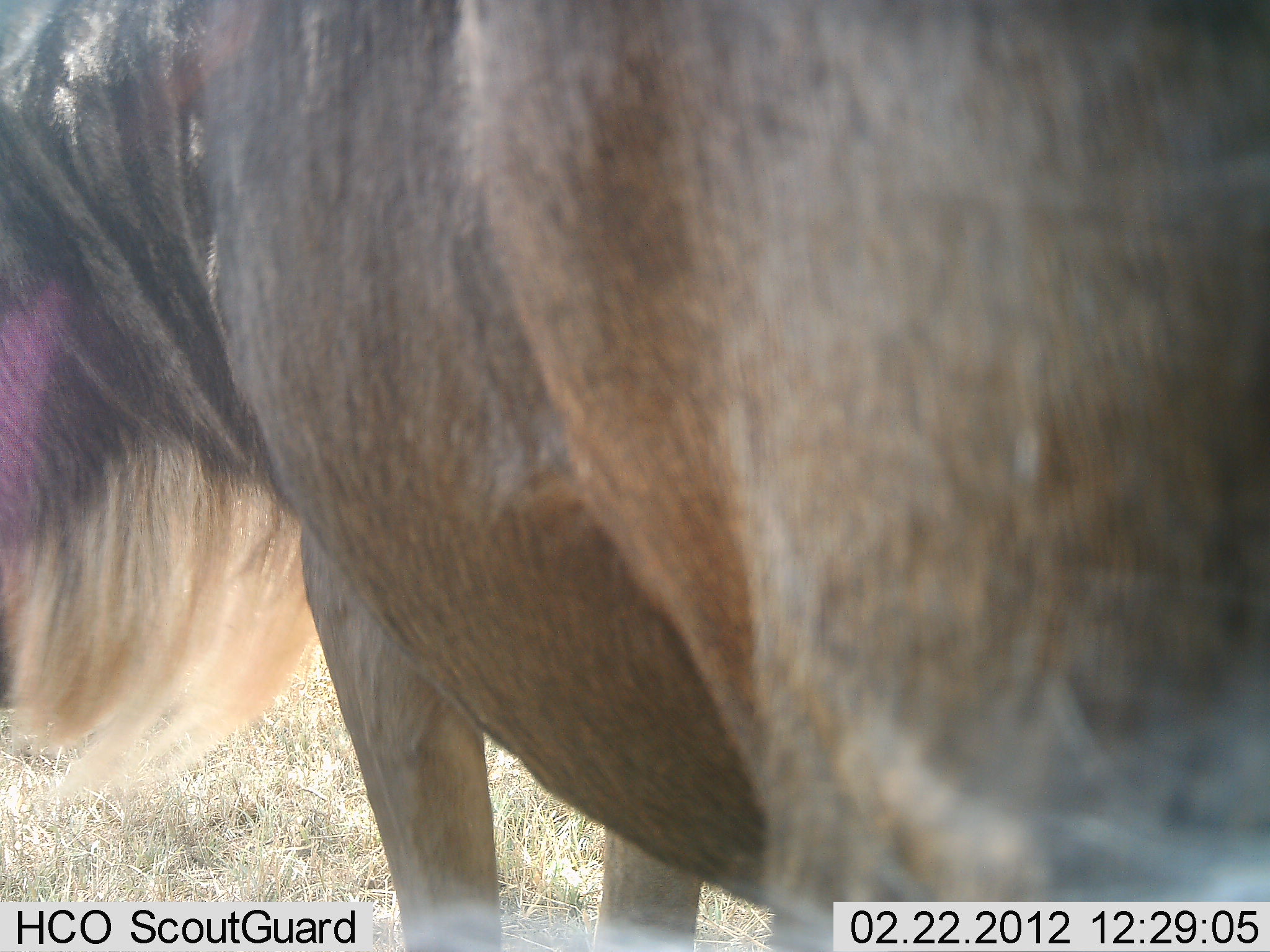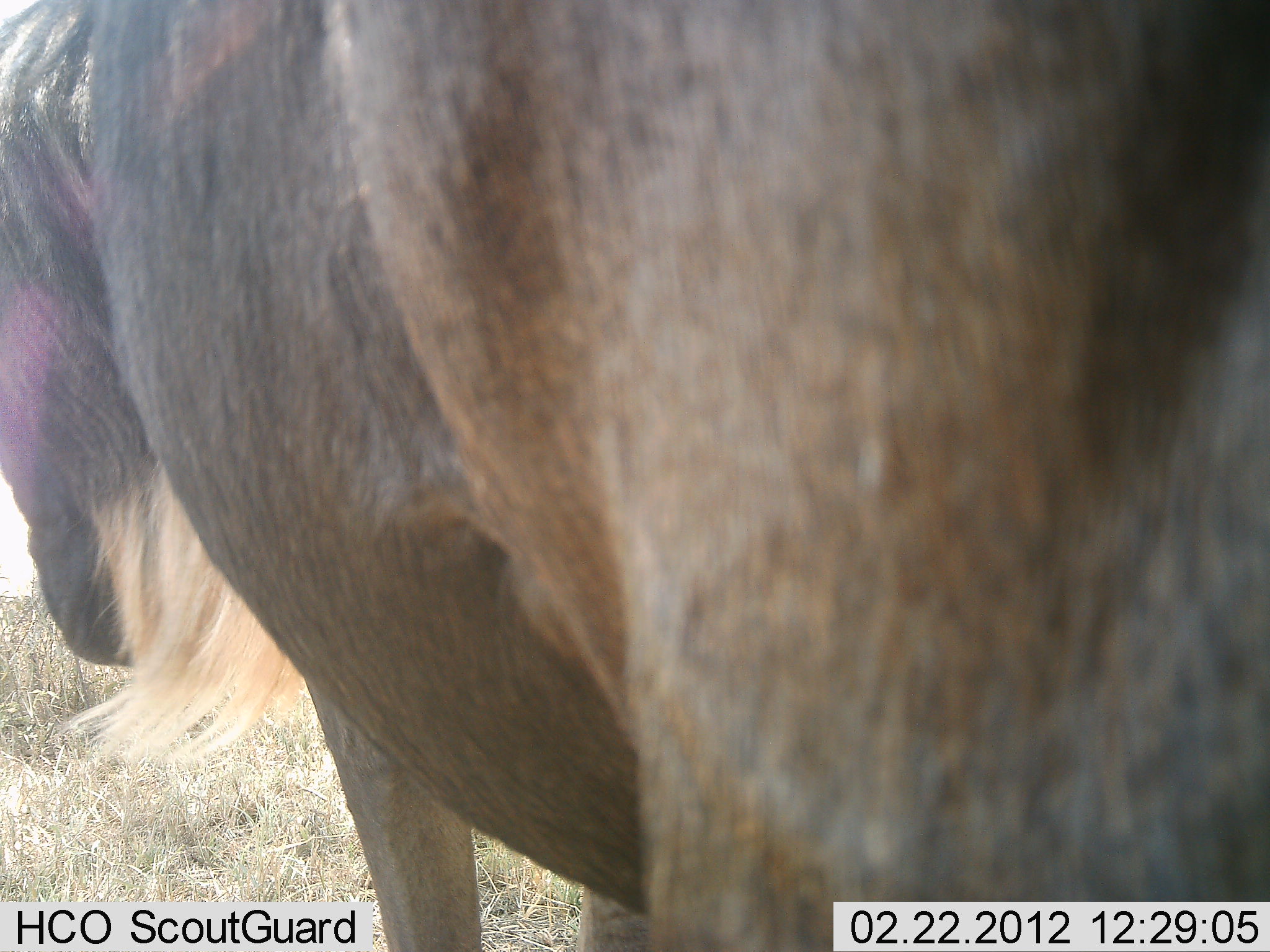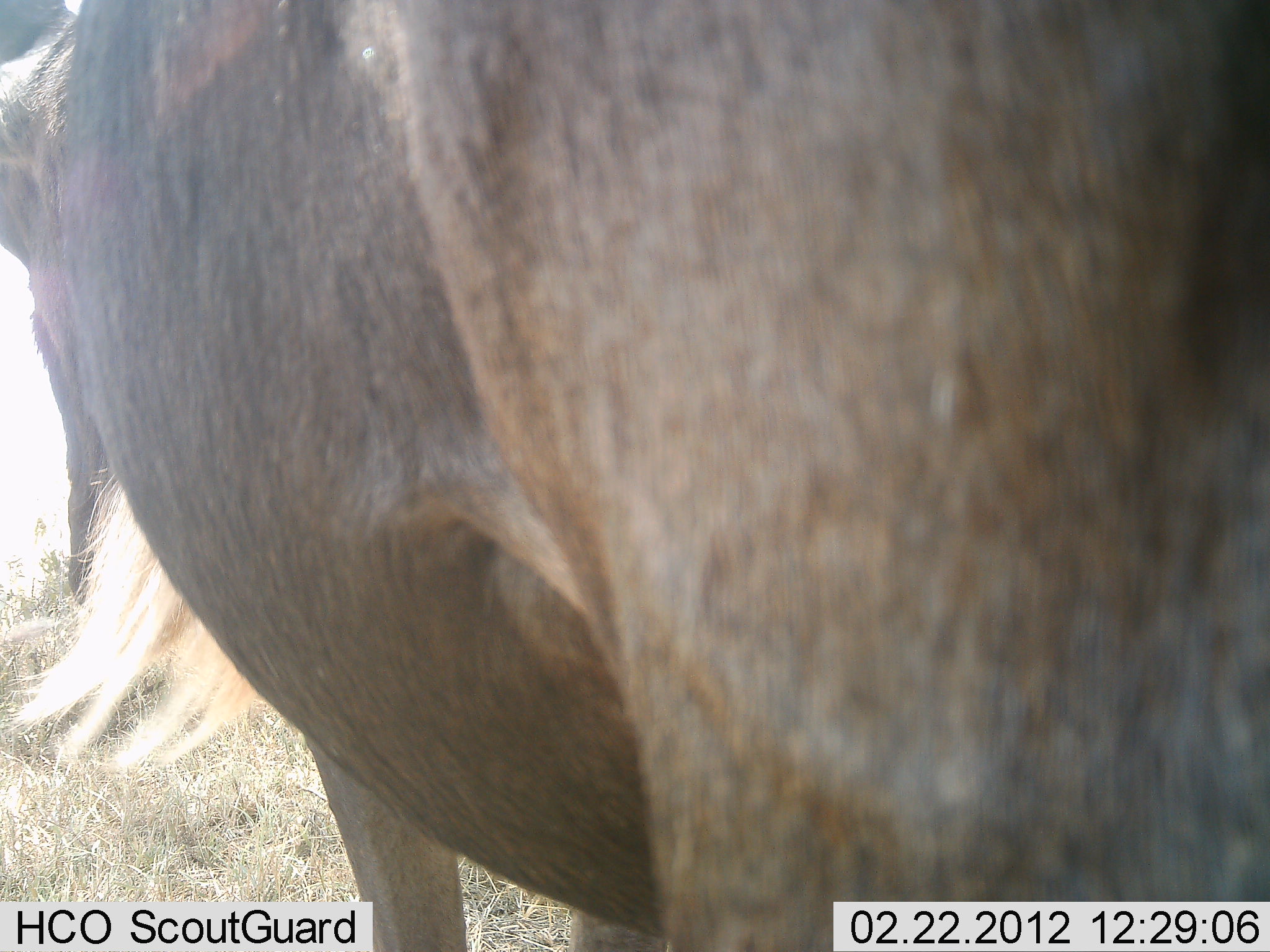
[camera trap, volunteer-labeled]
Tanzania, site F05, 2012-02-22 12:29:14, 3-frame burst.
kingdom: Animalia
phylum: Chordata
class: Mammalia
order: Artiodactyla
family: Bovidae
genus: Connochaetes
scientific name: Connochaetes taurinus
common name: blue wildebeest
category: wildebeest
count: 1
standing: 100%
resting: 0%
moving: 0%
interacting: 0%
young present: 0%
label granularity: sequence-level